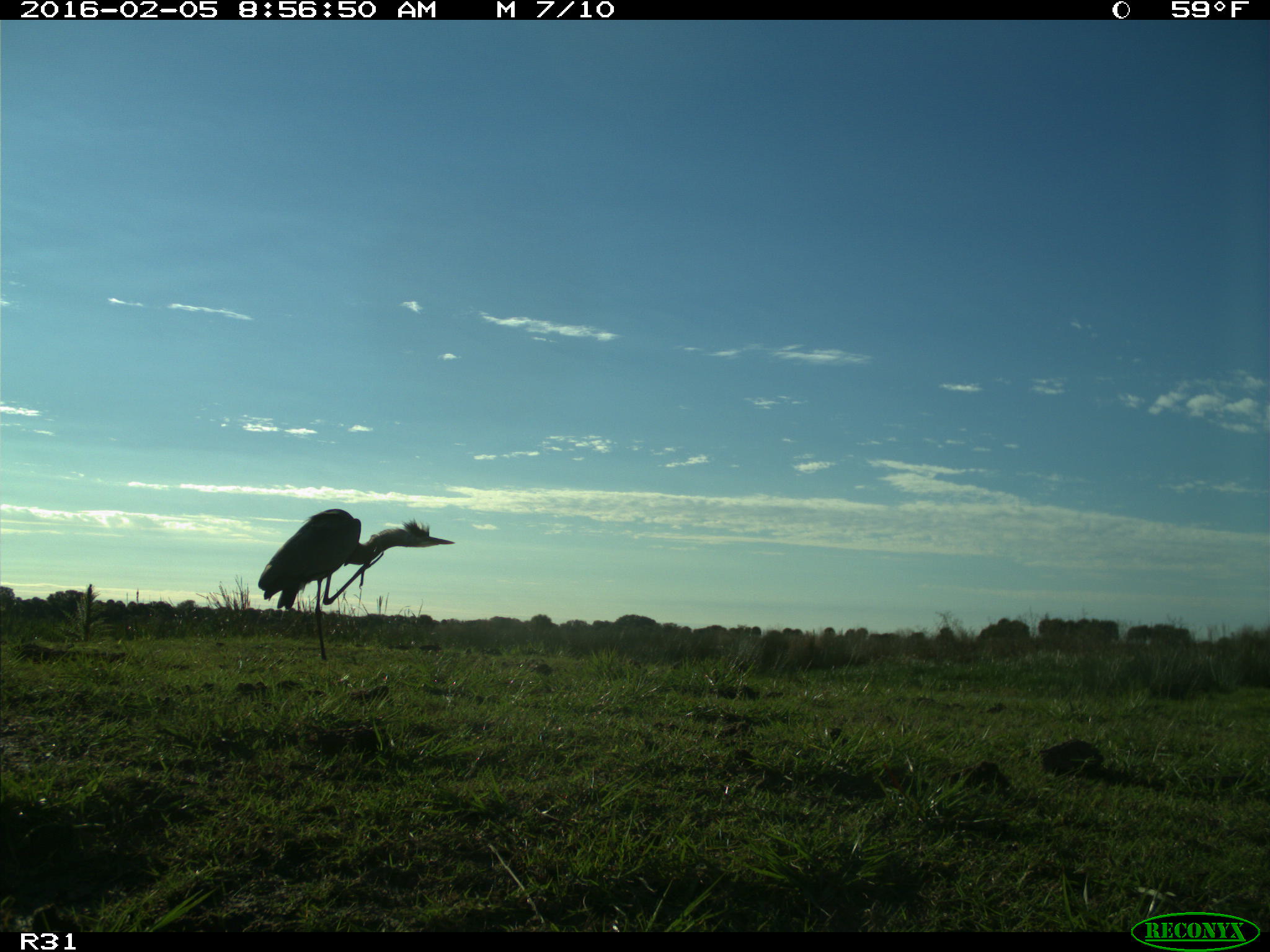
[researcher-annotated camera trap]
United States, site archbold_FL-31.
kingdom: Animalia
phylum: Chordata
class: Aves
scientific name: Aves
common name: birds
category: unidentified bird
Unidentified bird (birds) (Aves).